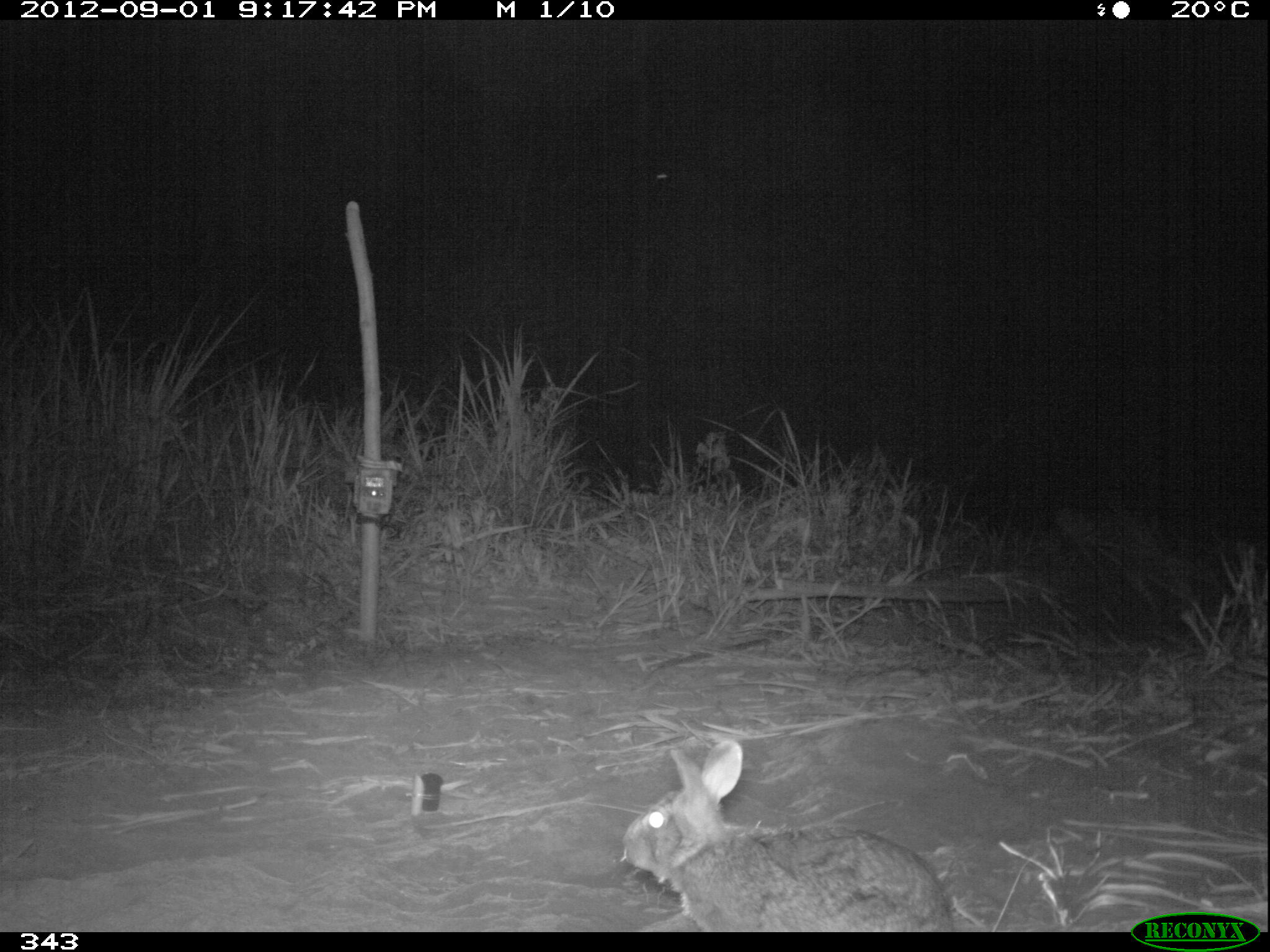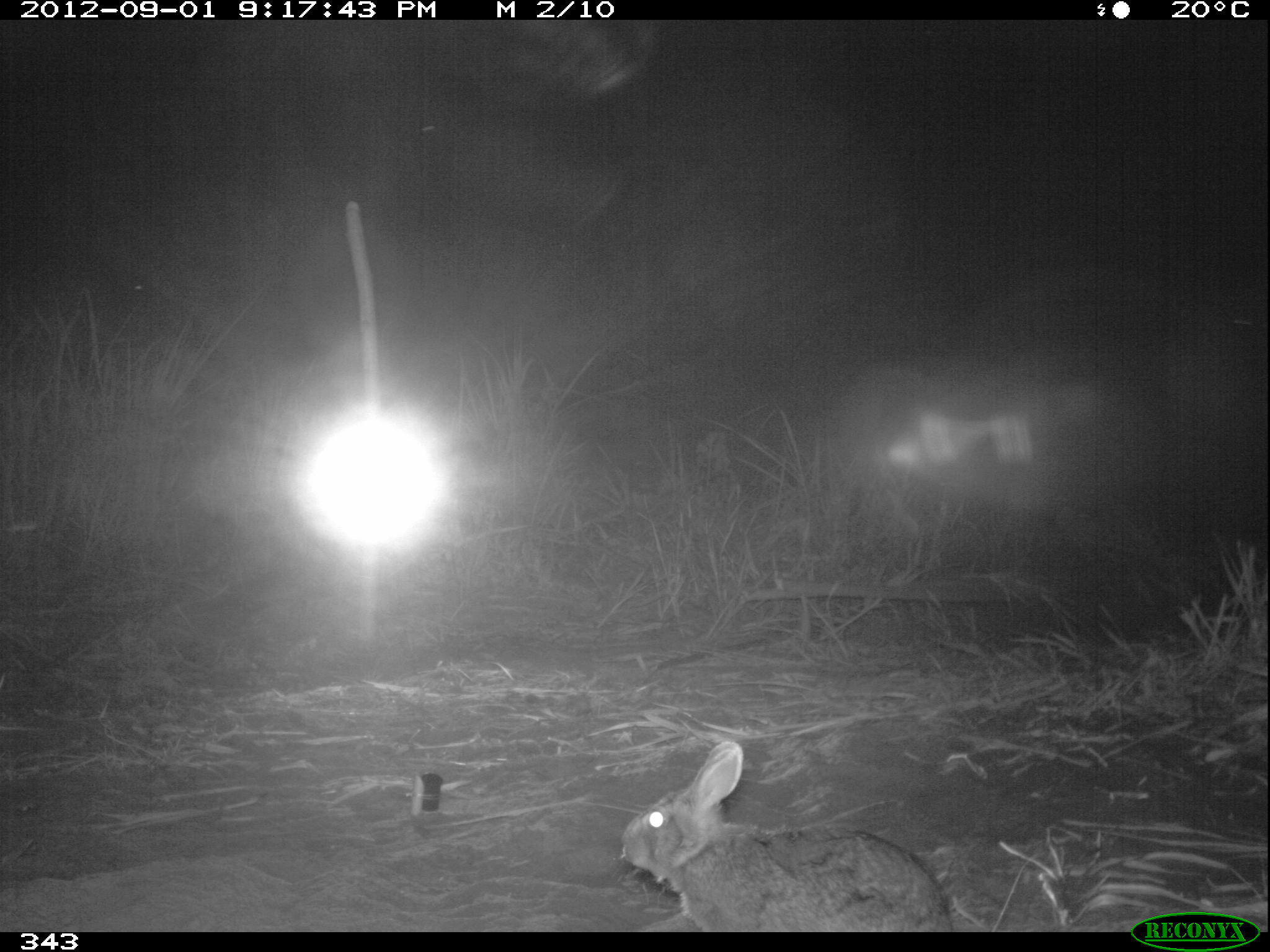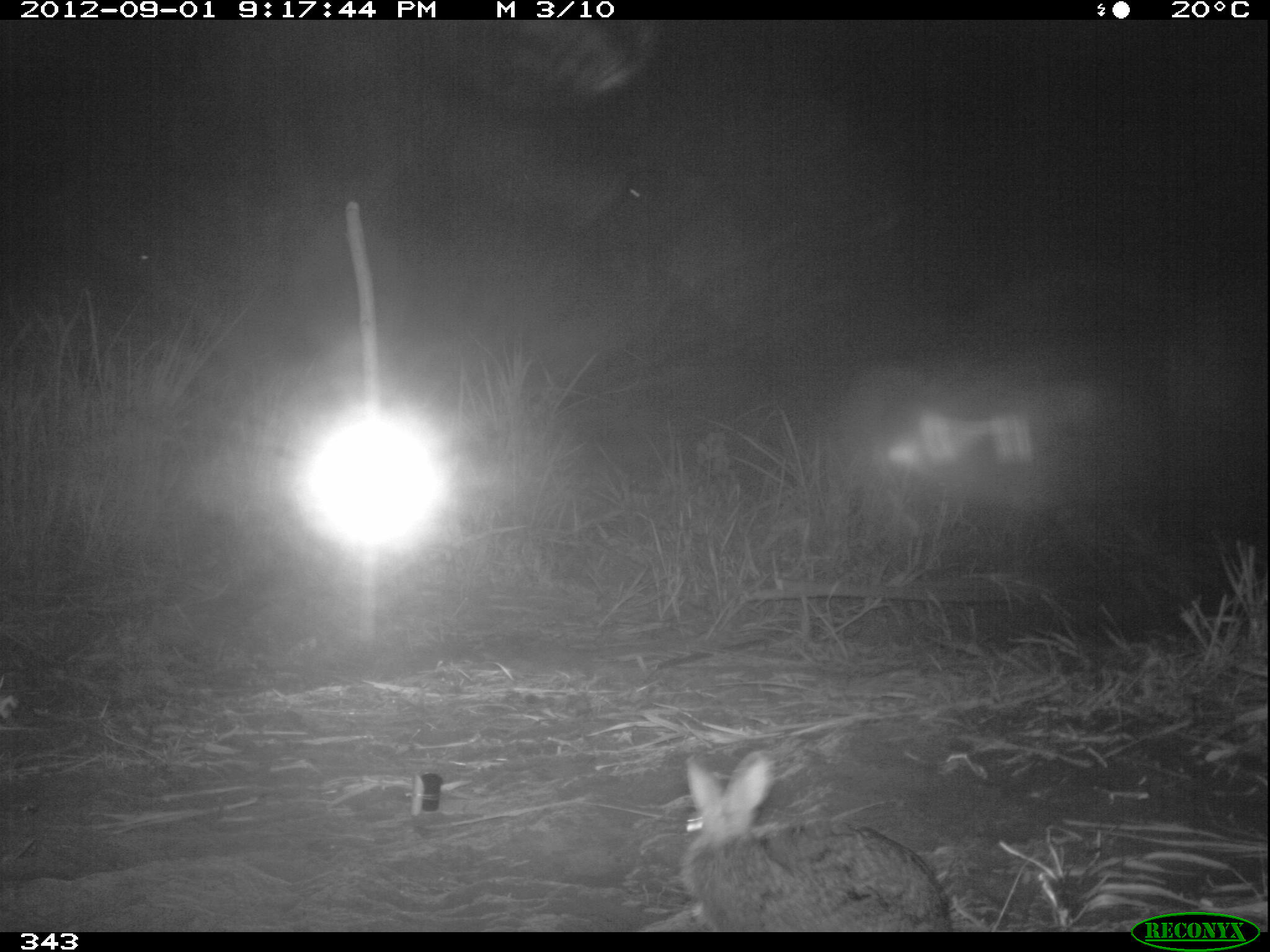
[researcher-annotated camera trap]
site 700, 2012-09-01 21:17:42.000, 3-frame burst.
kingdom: Animalia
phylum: Chordata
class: Mammalia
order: Lagomorpha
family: Leporidae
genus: Sylvilagus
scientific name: Sylvilagus brasiliensis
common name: tapeti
Sylvilagus brasiliensis (tapeti).